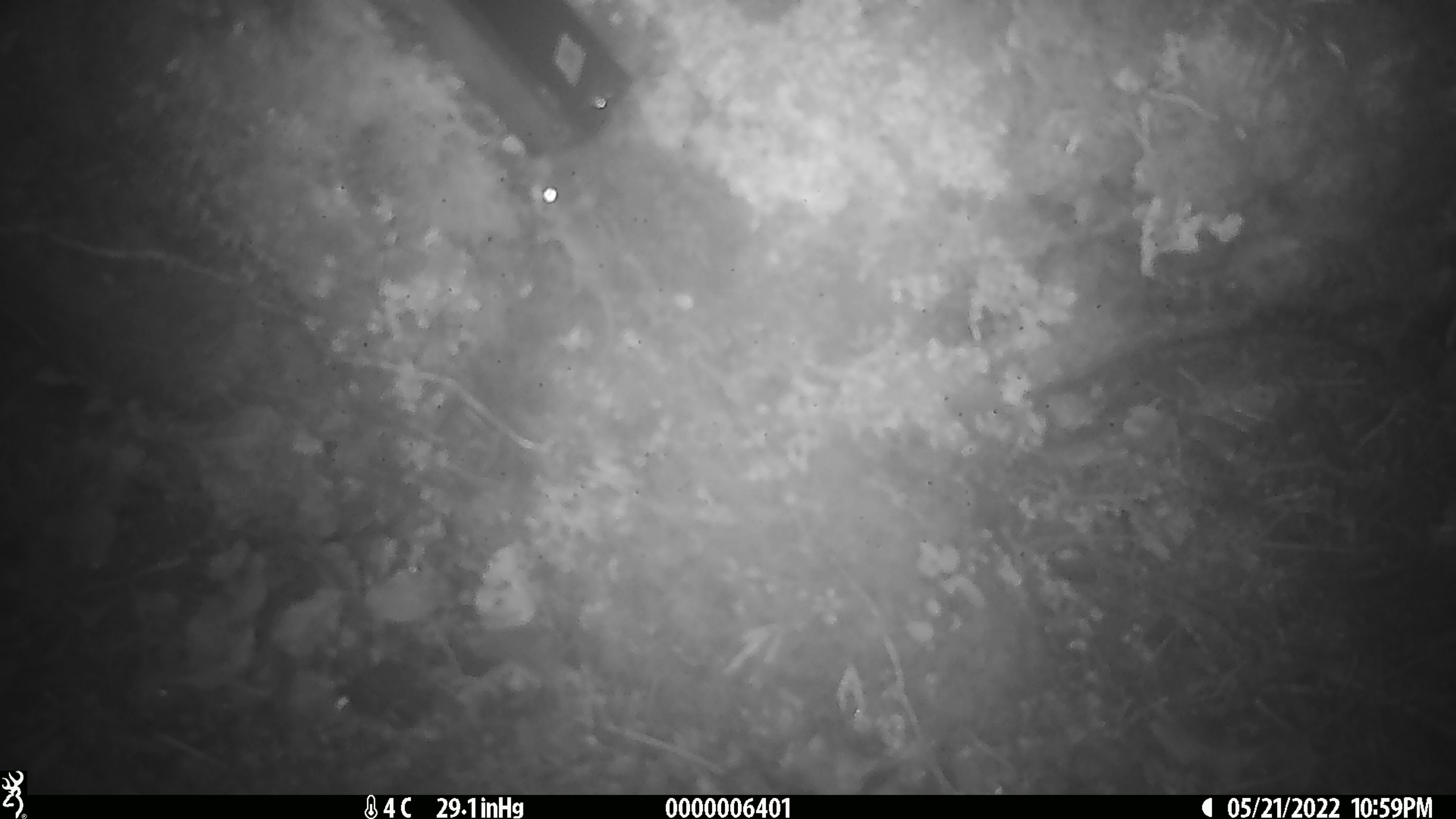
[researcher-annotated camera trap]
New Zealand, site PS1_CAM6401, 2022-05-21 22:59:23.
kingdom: Animalia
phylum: Chordata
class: Mammalia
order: Rodentia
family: Muridae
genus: Mus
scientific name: Mus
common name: mouse